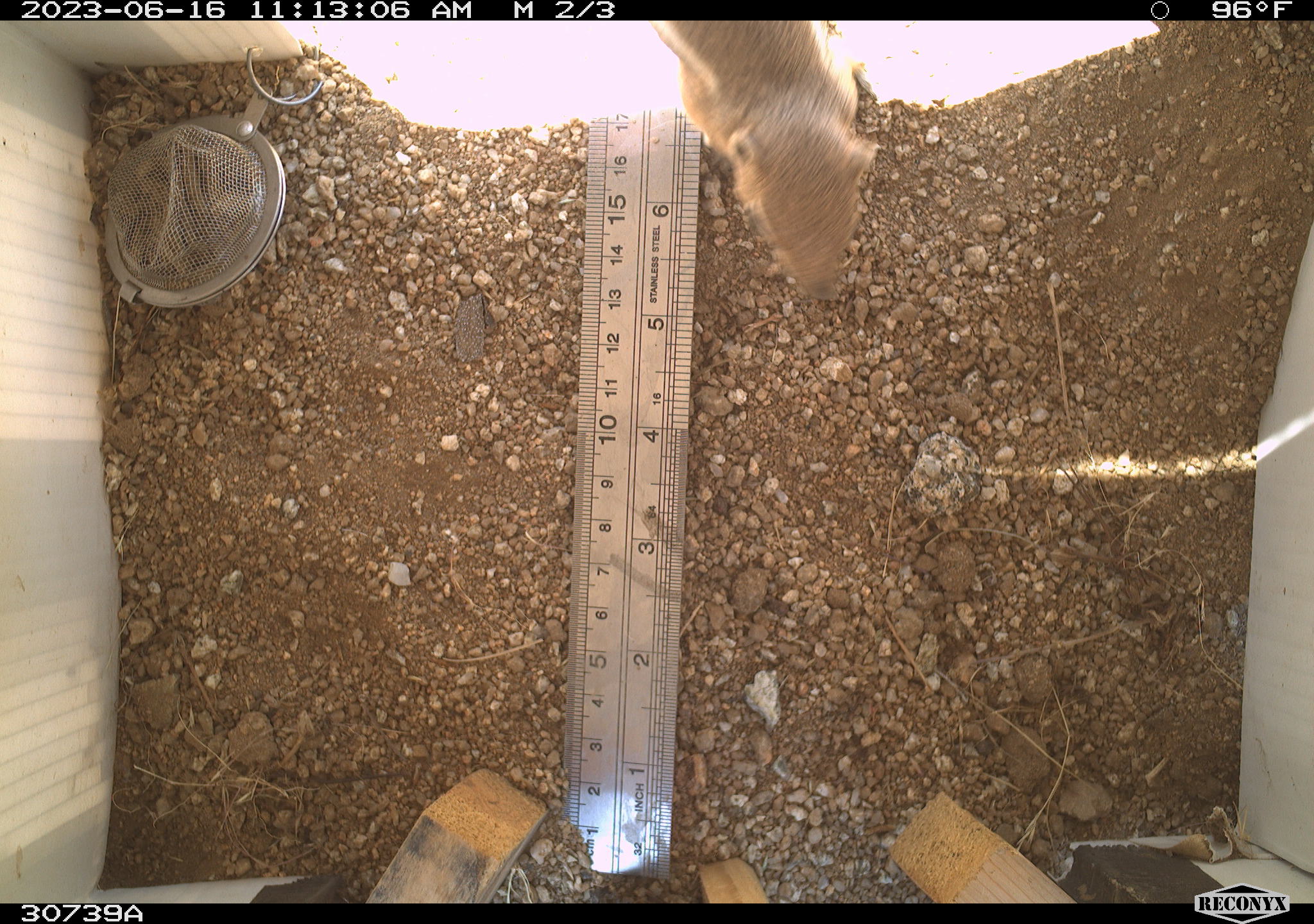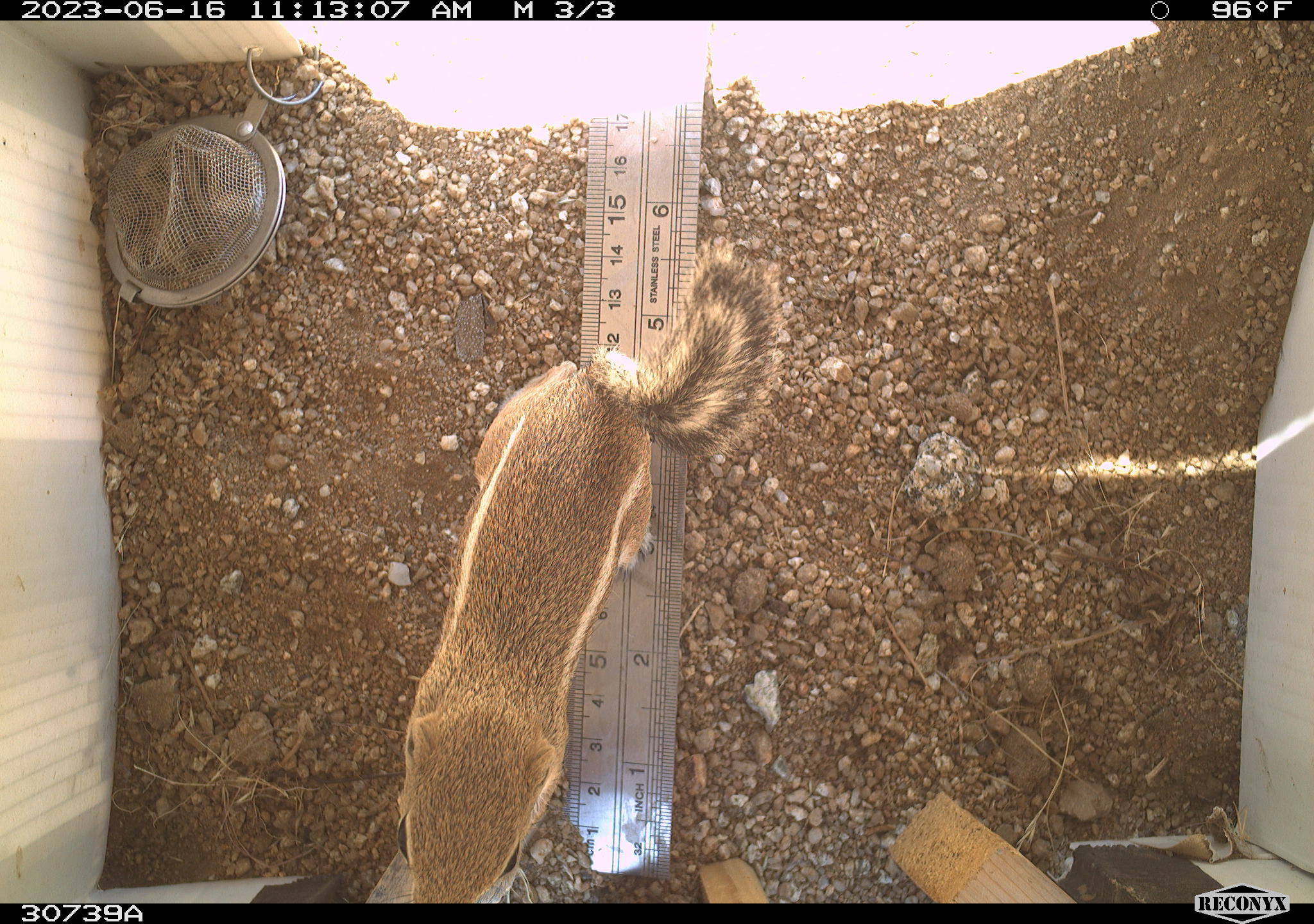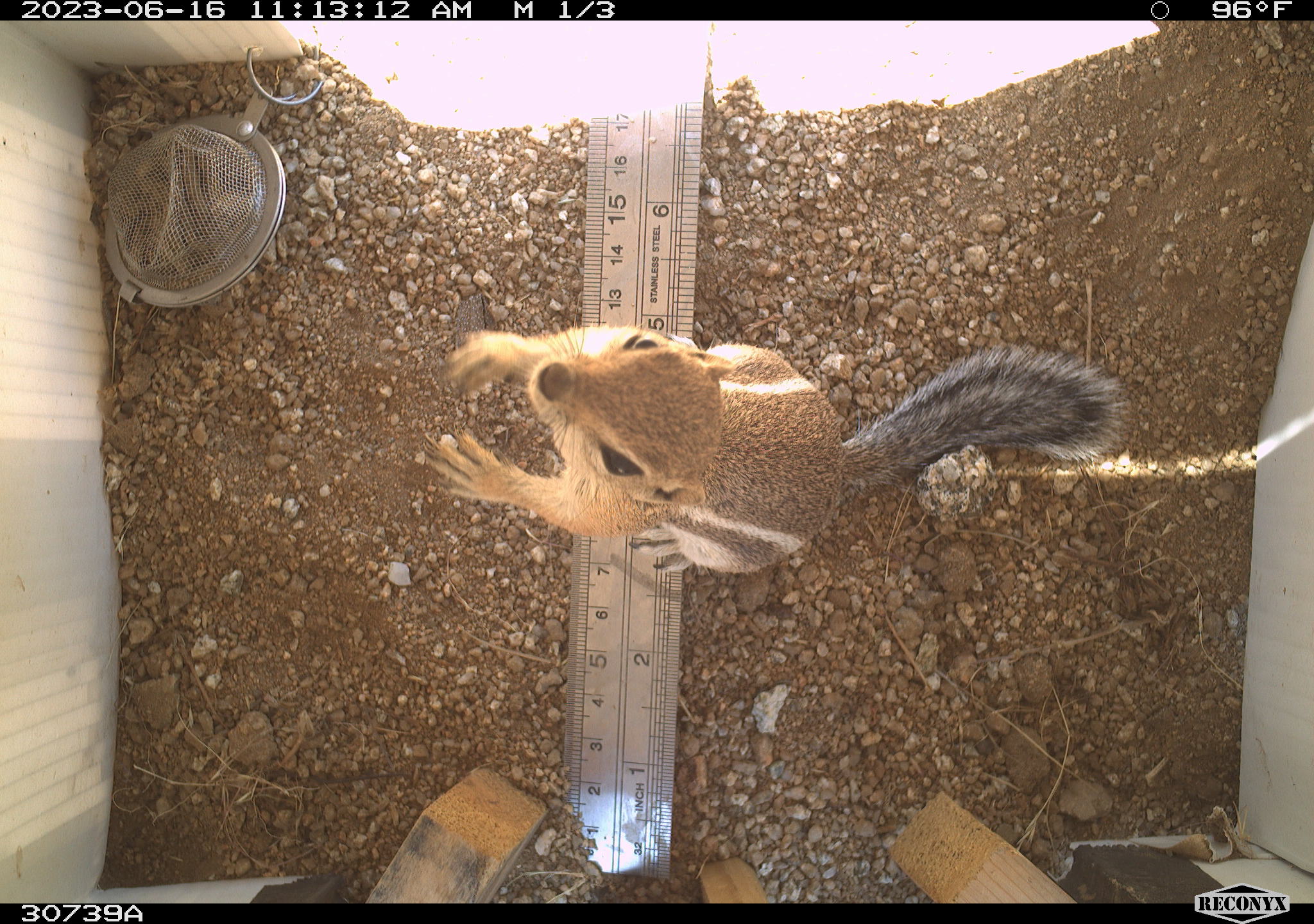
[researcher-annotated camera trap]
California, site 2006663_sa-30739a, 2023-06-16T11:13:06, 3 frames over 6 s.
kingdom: Animalia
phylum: Chordata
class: Mammalia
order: Rodentia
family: Sciuridae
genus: Ammospermophilus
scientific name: Ammospermophilus leucurus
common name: white-tailed antelope squirrel